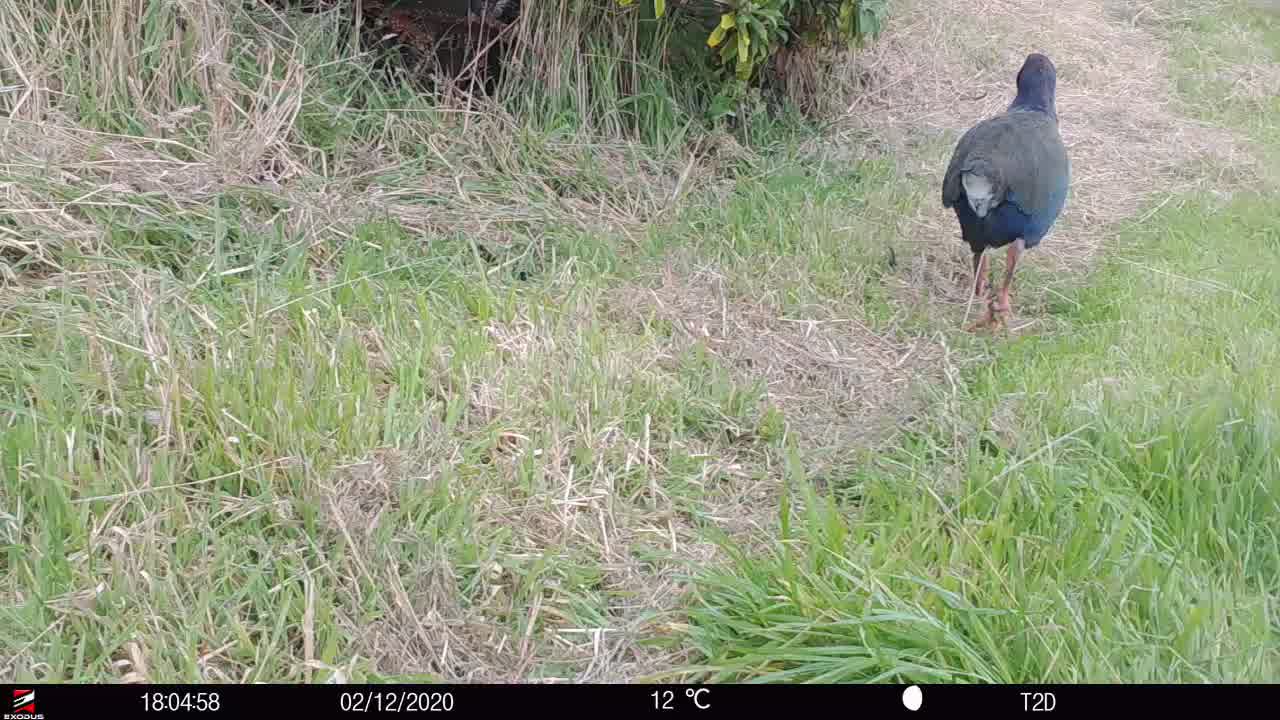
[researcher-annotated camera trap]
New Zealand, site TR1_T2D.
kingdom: Animalia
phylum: Chordata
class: Aves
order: Gruiformes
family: Rallidae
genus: Porphyrio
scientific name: Porphyrio mantelli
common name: takahe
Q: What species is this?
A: Takahe (Porphyrio mantelli).